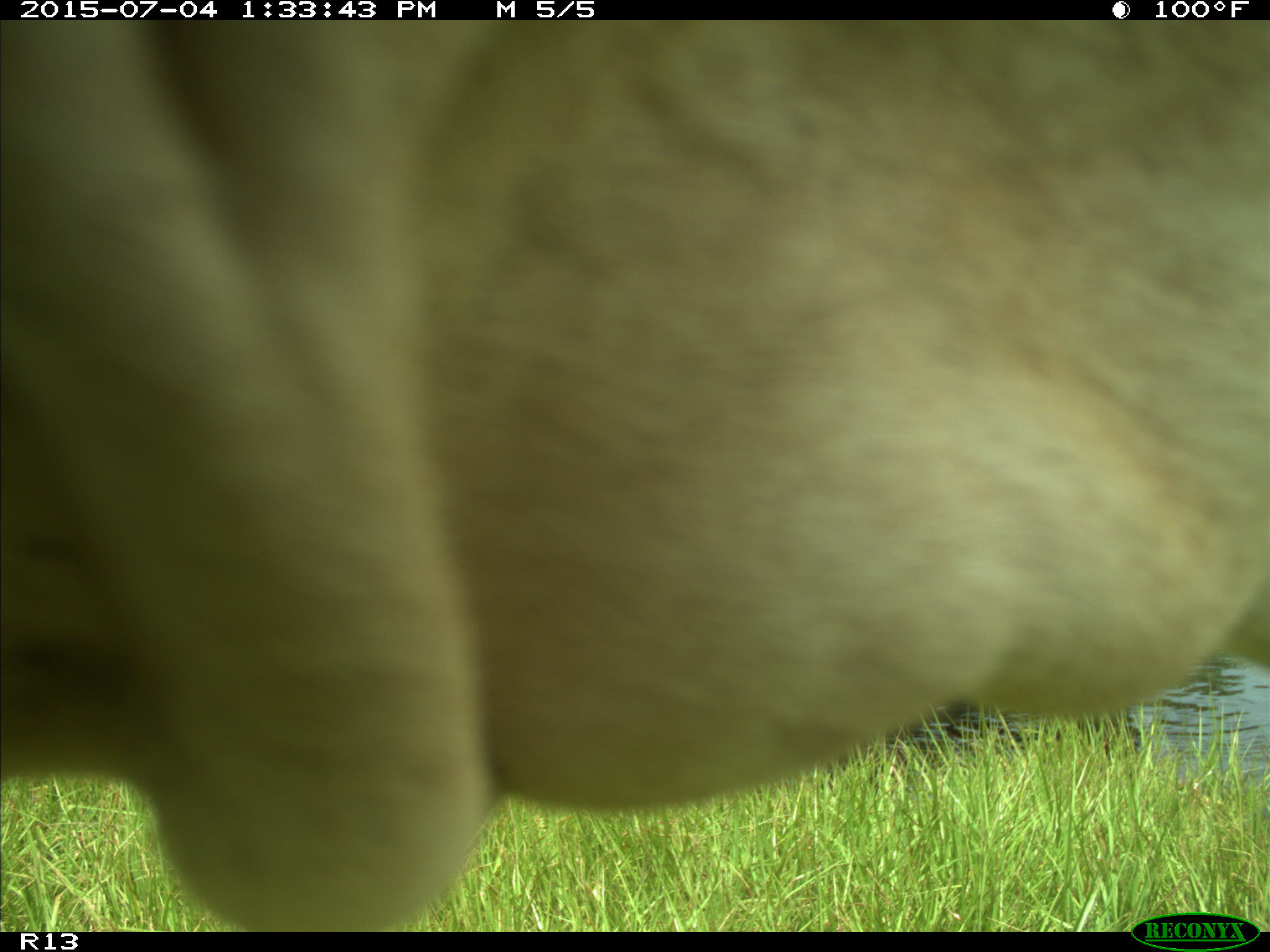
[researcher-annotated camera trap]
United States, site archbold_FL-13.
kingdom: Animalia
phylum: Chordata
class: Mammalia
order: Artiodactyla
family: Bovidae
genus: Bos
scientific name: Bos taurus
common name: domestic cow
Bos taurus (domestic cow).